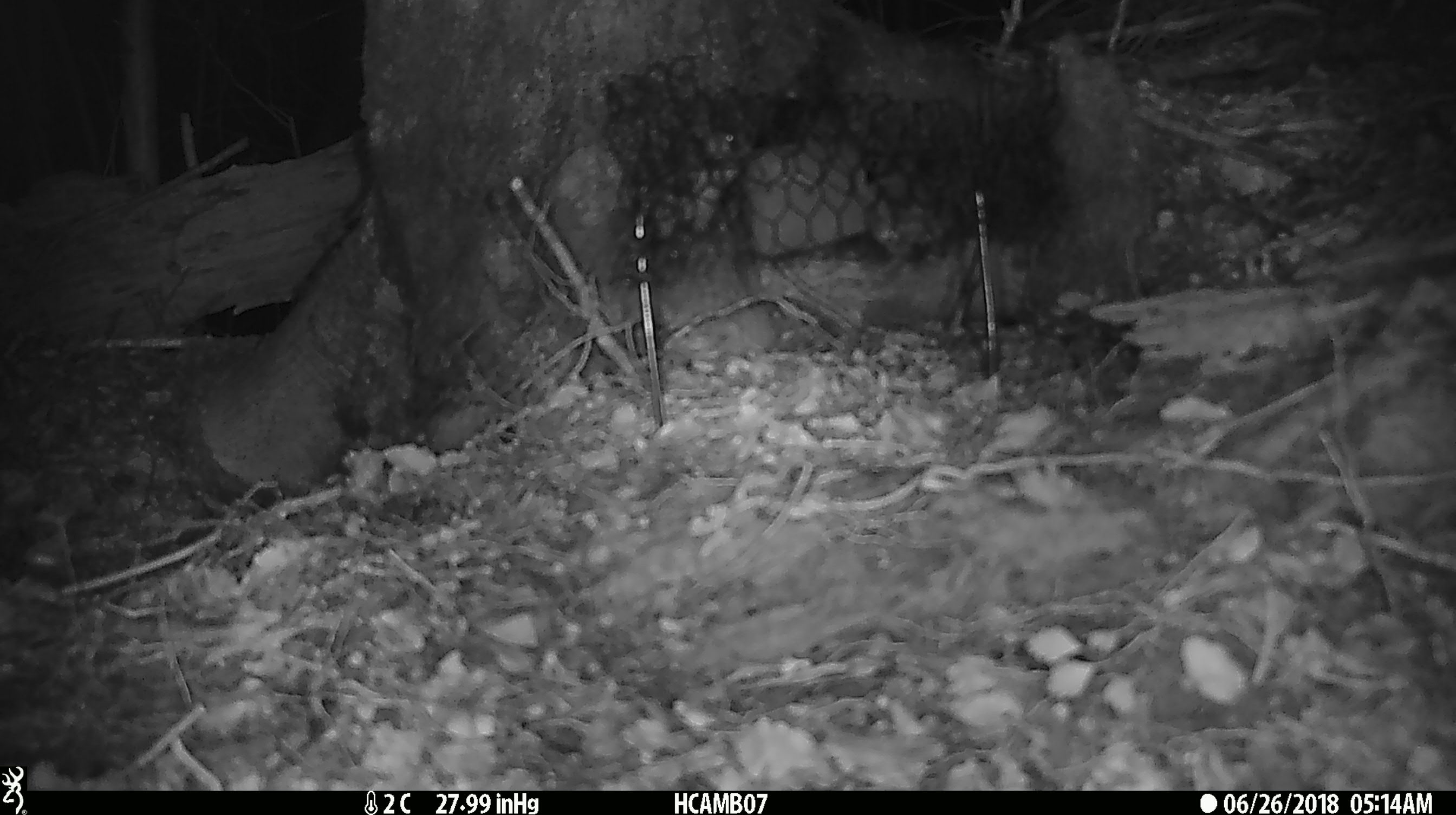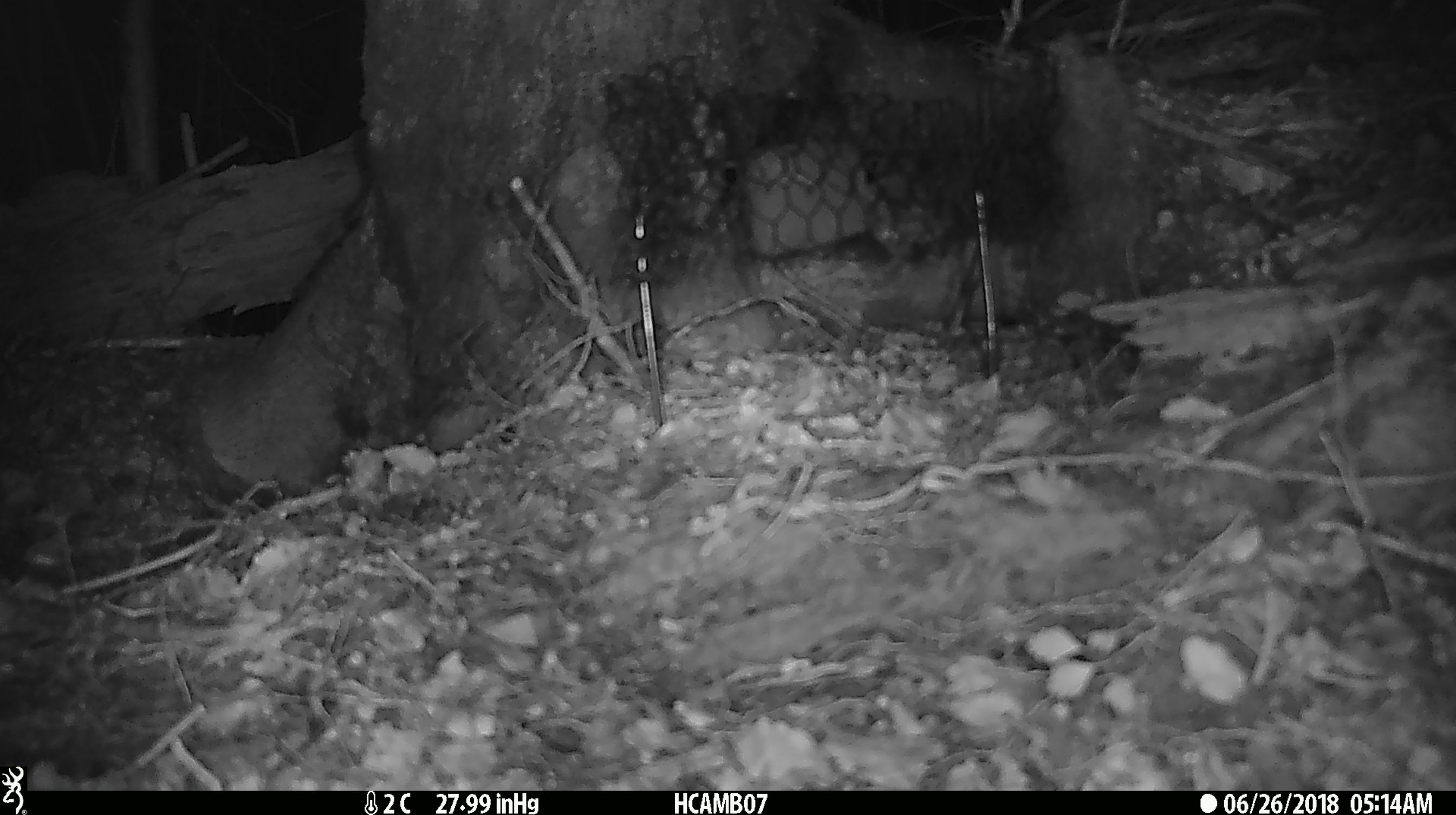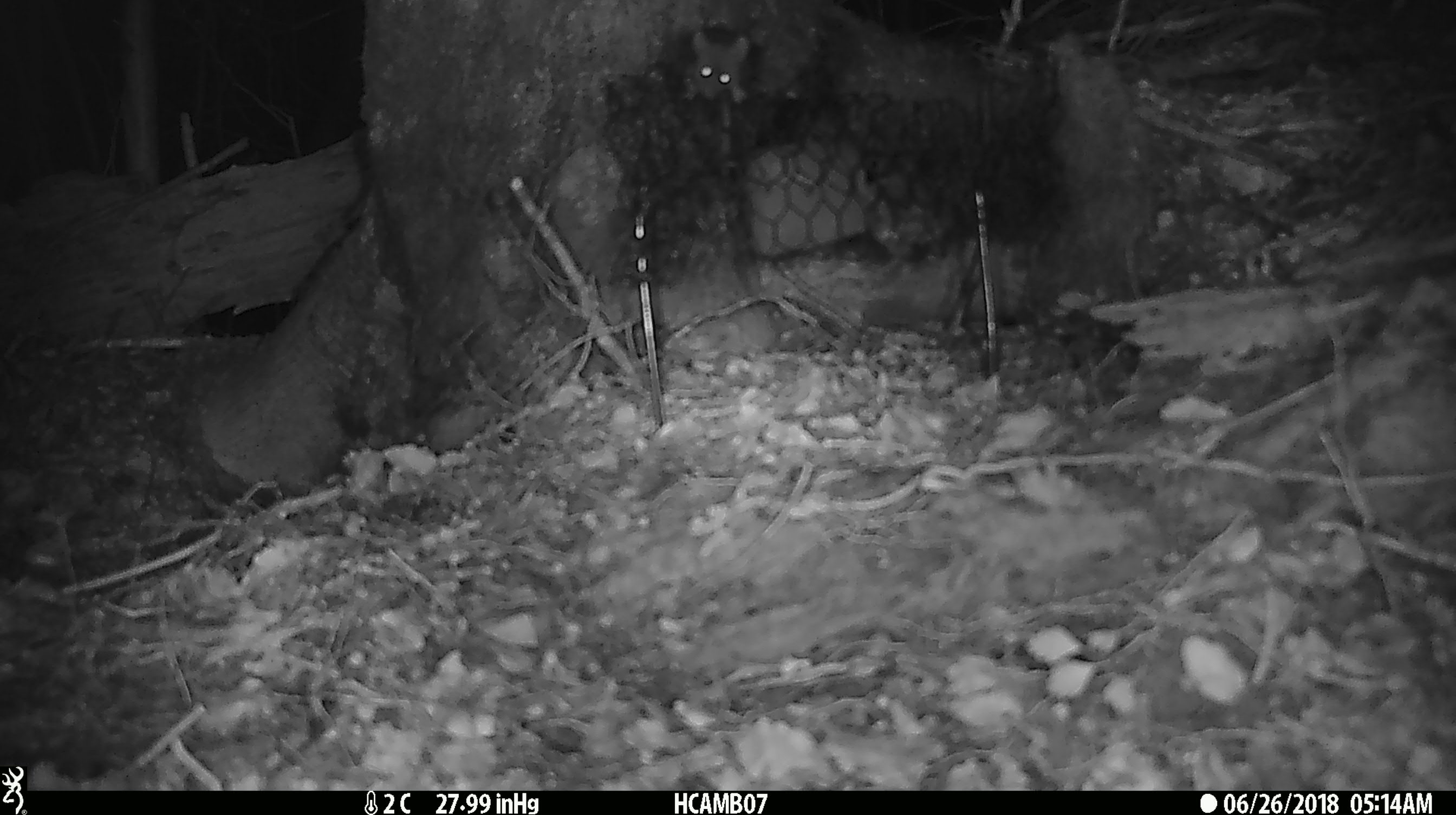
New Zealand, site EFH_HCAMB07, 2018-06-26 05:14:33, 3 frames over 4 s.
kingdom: Animalia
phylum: Chordata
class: Mammalia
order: Rodentia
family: Muridae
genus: Mus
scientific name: Mus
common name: mouse